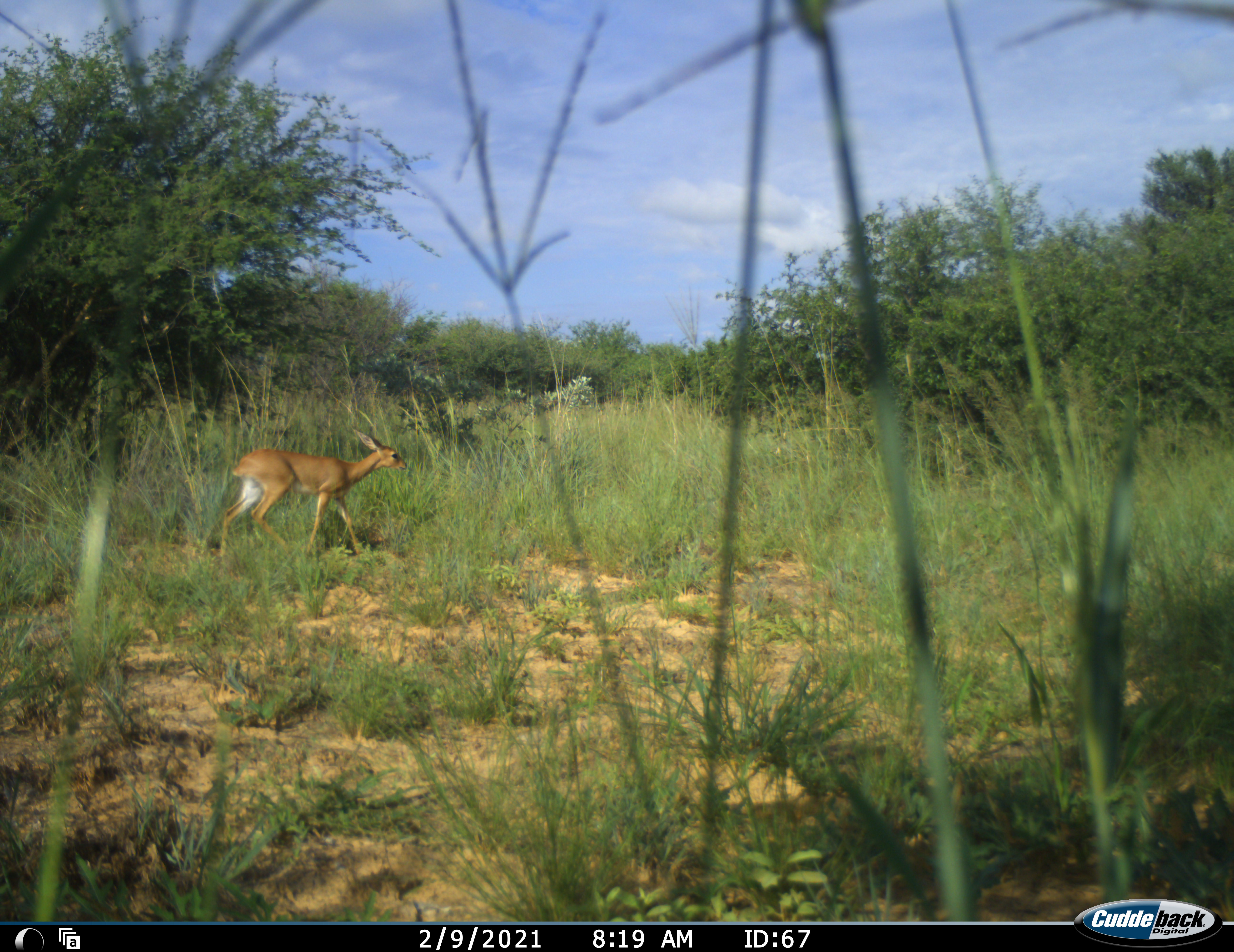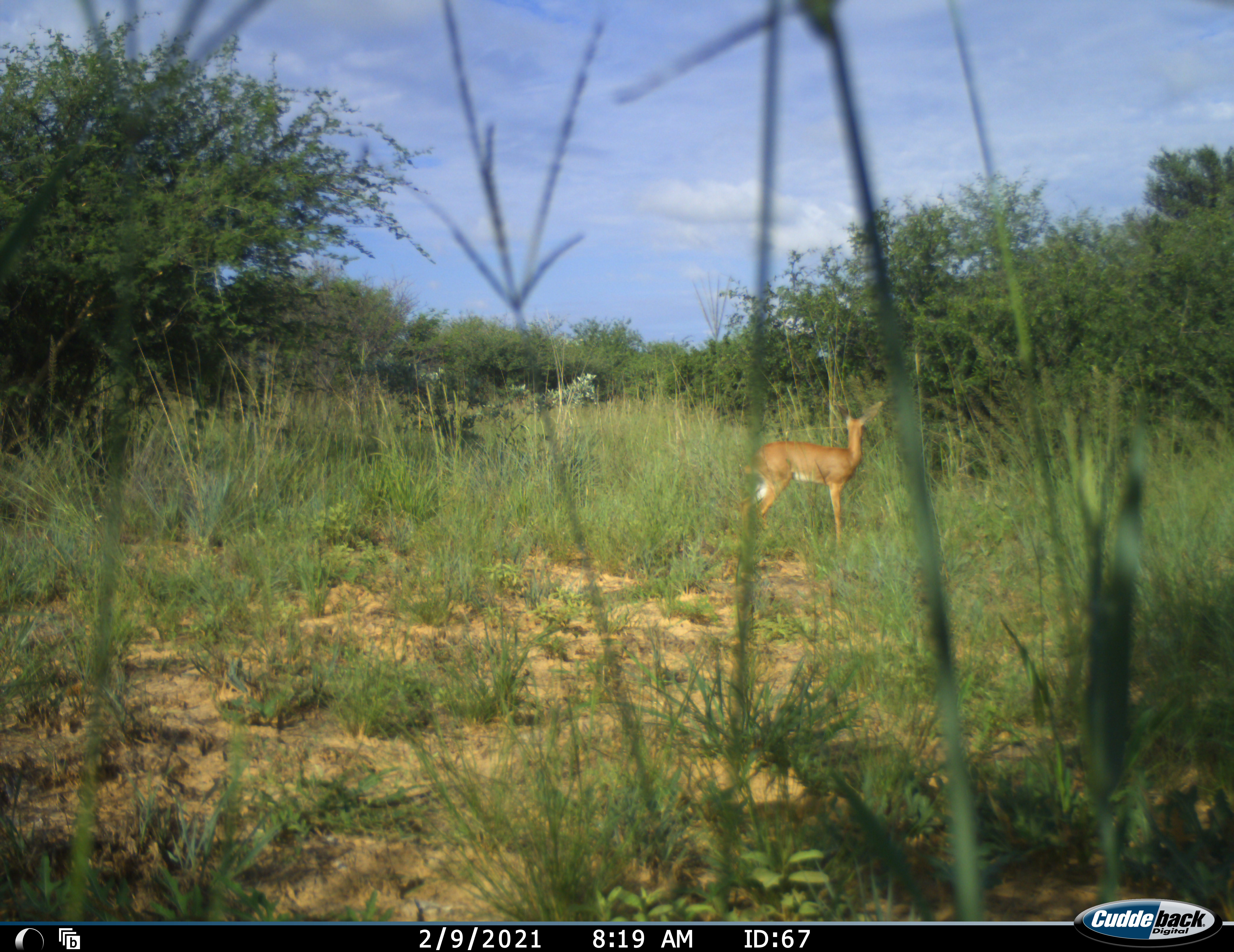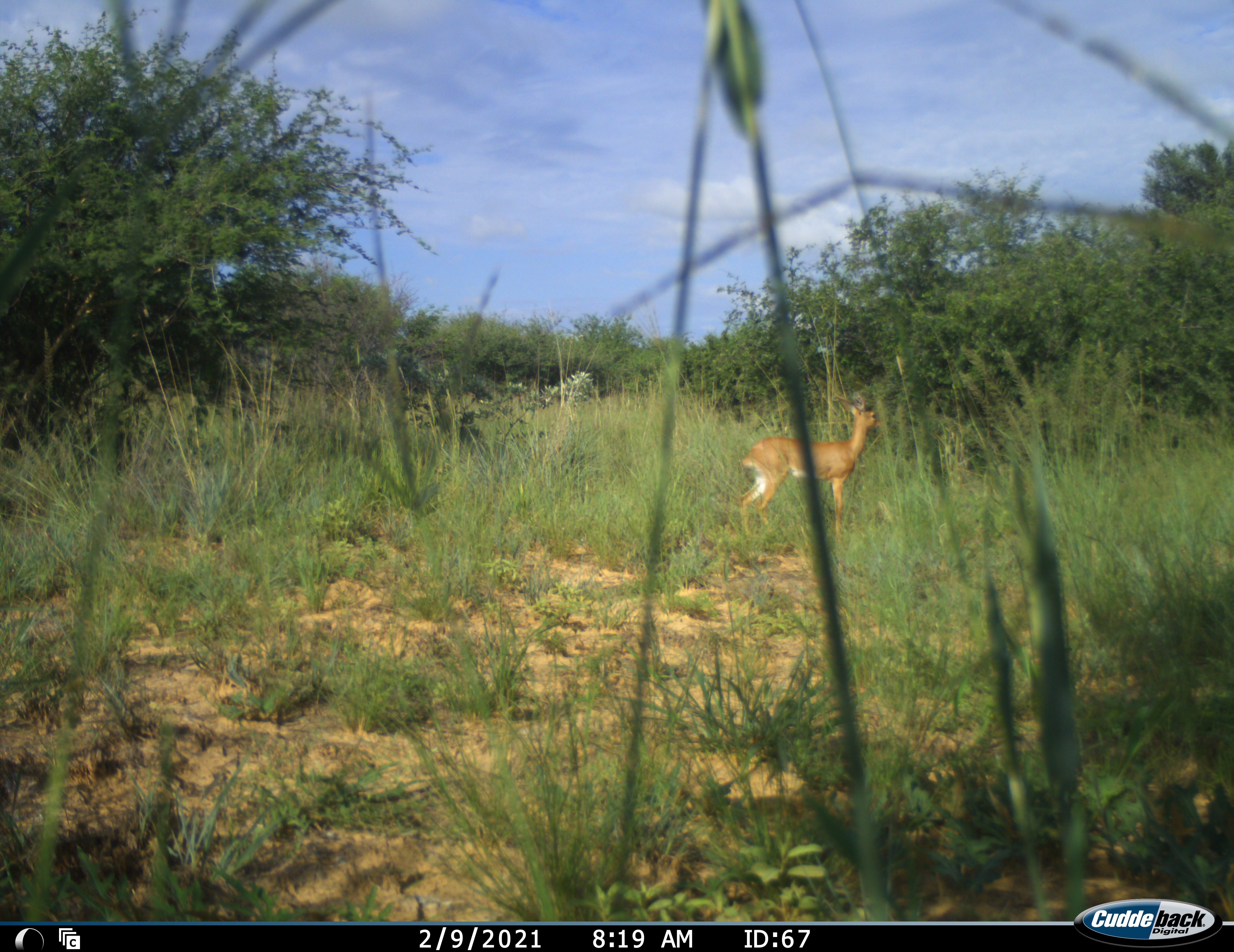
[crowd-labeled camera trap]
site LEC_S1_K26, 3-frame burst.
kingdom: Animalia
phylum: Chordata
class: Mammalia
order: Artiodactyla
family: Bovidae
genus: Raphicerus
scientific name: Raphicerus campestris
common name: steenbok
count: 1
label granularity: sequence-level